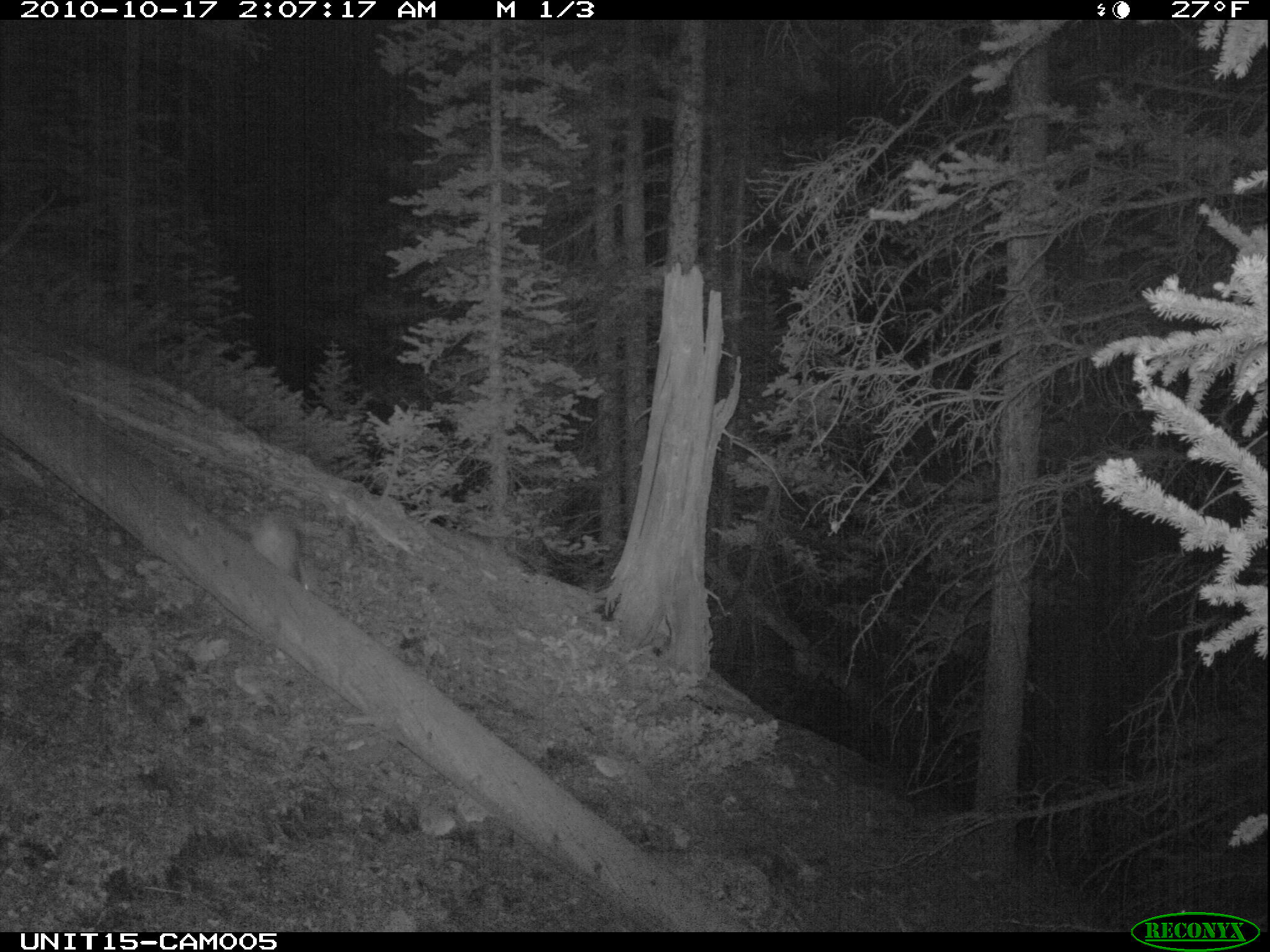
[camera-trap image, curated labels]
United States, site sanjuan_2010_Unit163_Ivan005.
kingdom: Animalia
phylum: Chordata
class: Mammalia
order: Lagomorpha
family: Leporidae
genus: Lepus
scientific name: Lepus americanus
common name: snowshoe hare